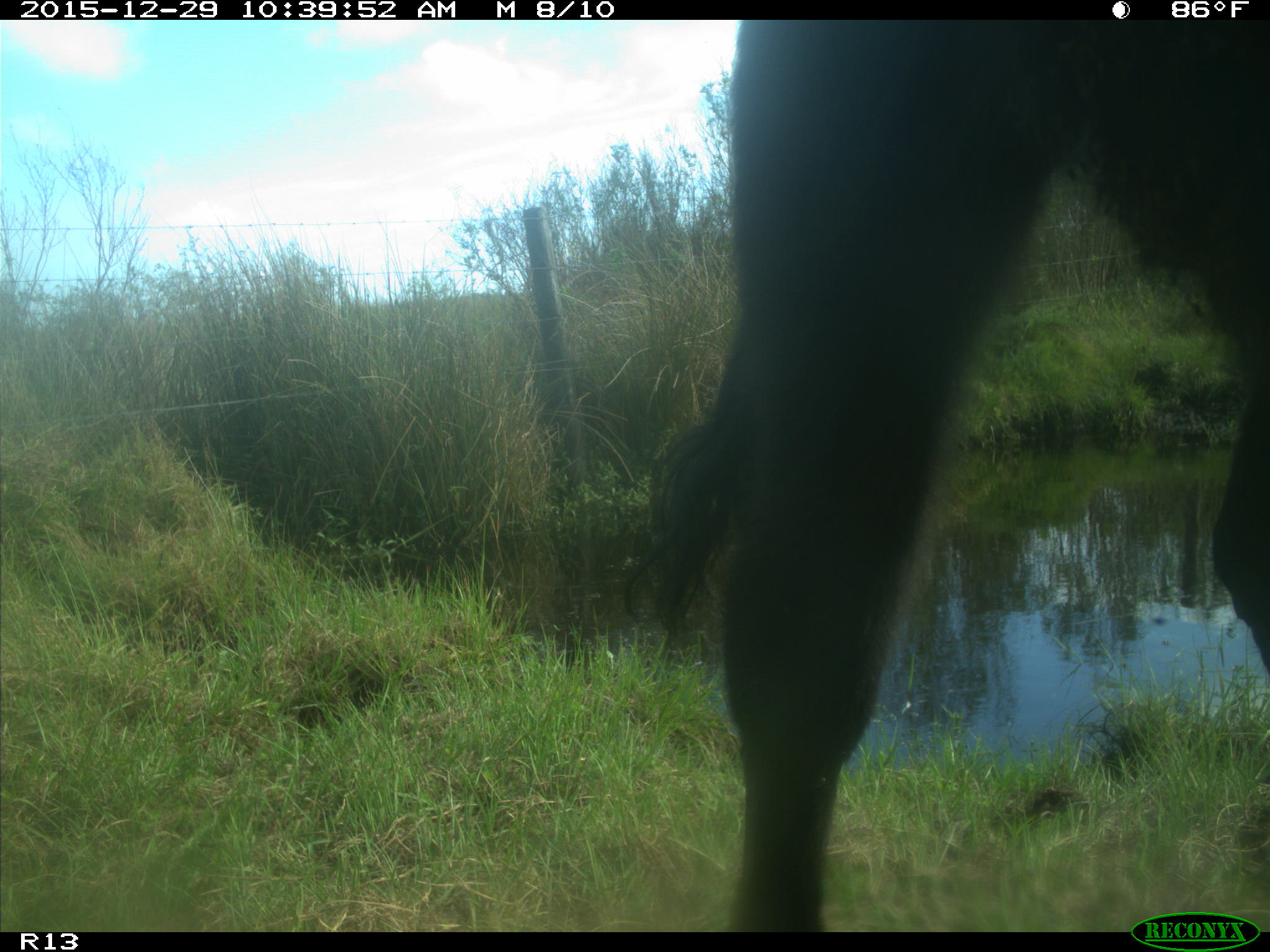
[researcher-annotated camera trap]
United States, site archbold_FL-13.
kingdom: Animalia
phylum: Chordata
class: Mammalia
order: Artiodactyla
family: Bovidae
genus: Bos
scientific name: Bos taurus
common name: domestic cow